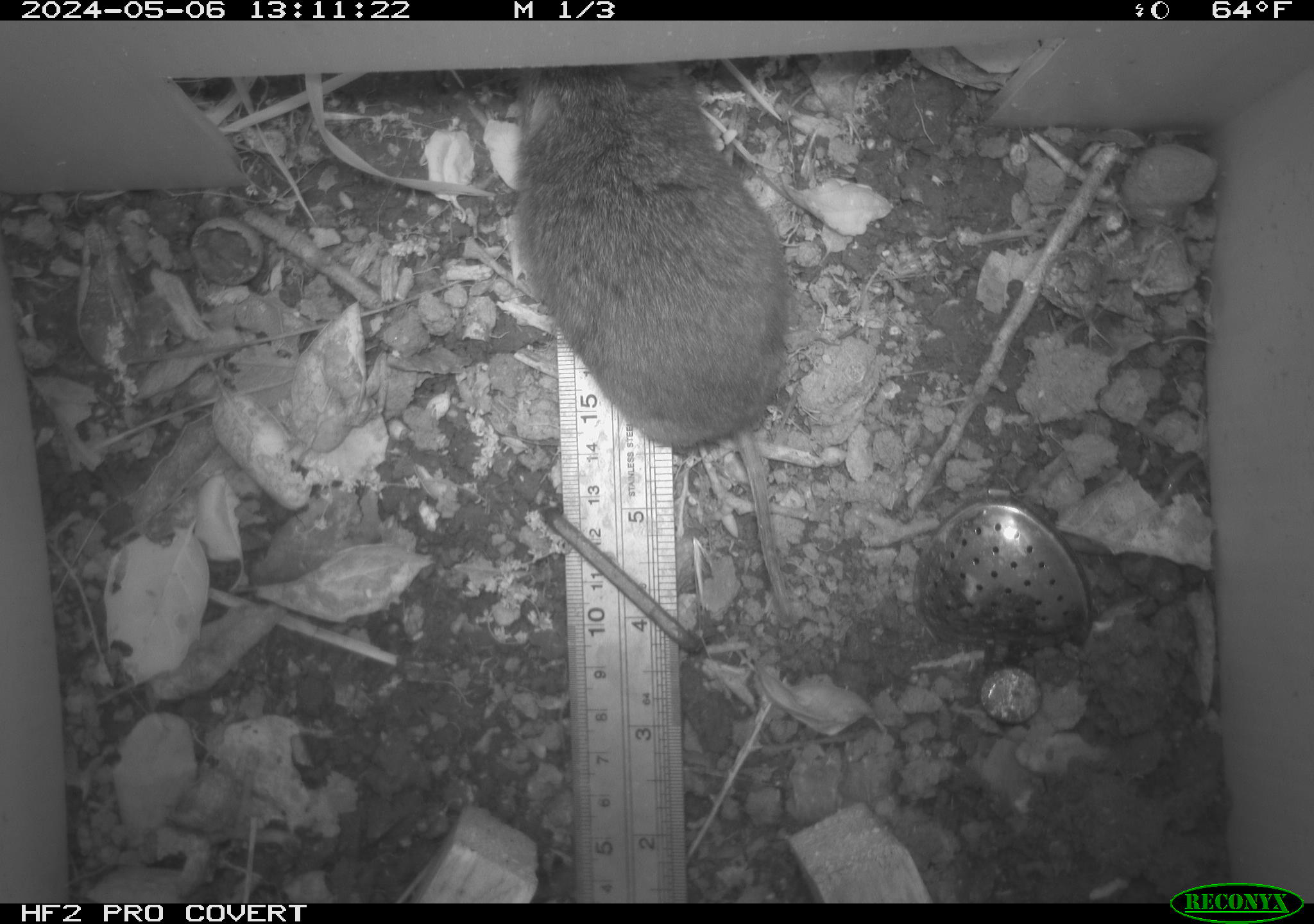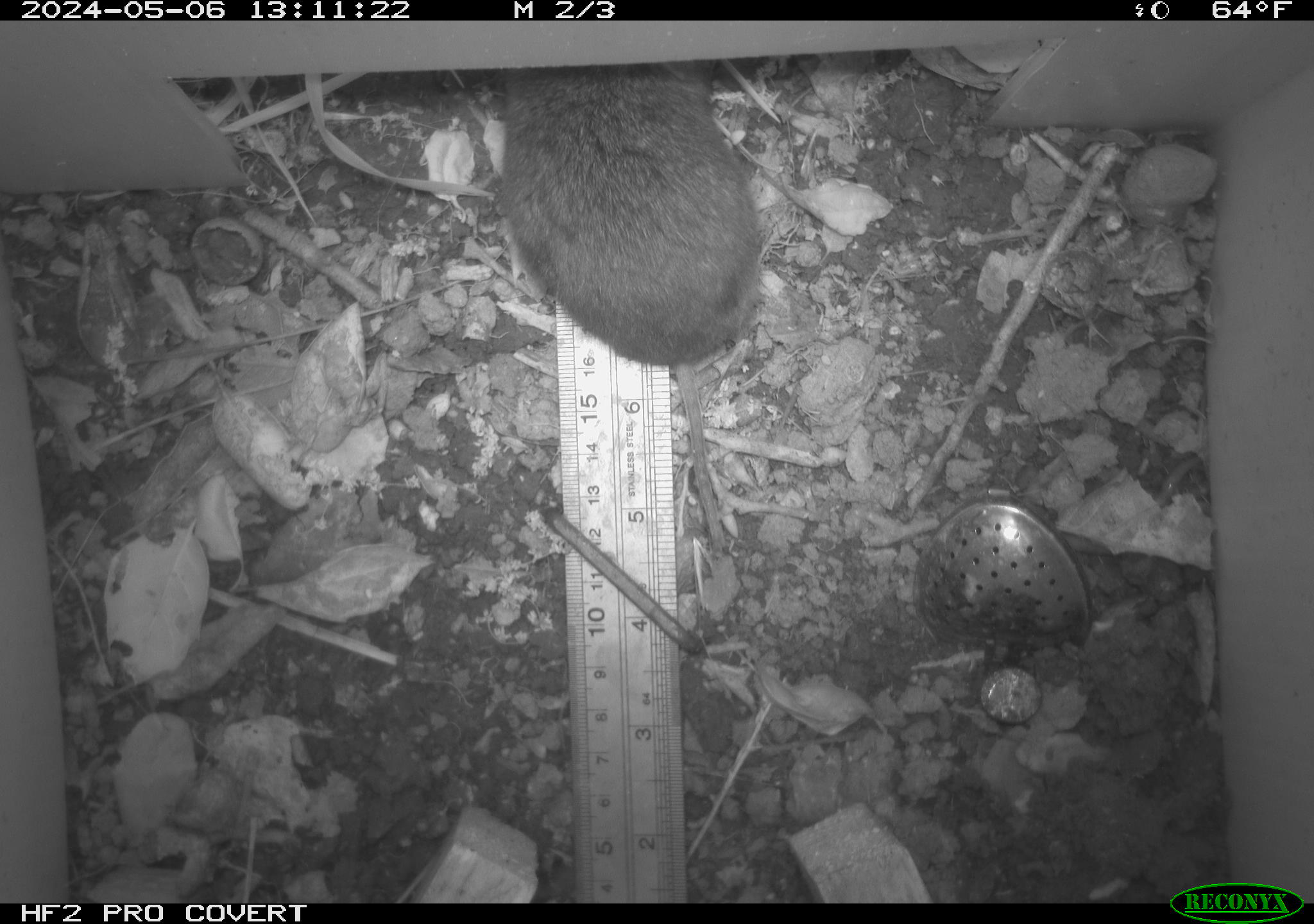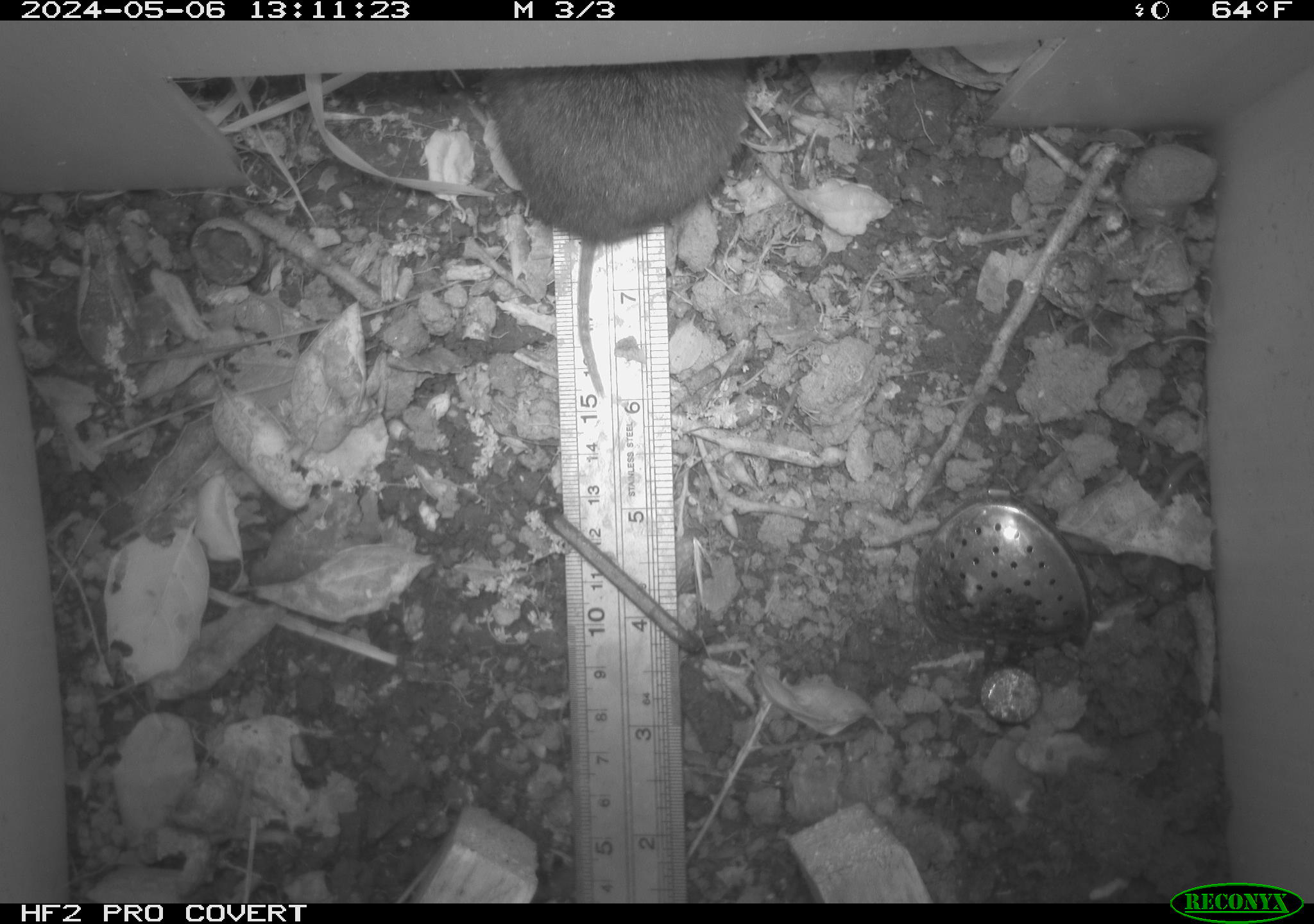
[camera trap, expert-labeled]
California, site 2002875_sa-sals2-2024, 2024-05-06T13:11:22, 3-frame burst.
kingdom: Animalia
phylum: Chordata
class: Mammalia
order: Rodentia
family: Cricetidae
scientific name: Arvicolinae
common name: voles, lemmings, and muskrats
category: arvicolinae subfamily